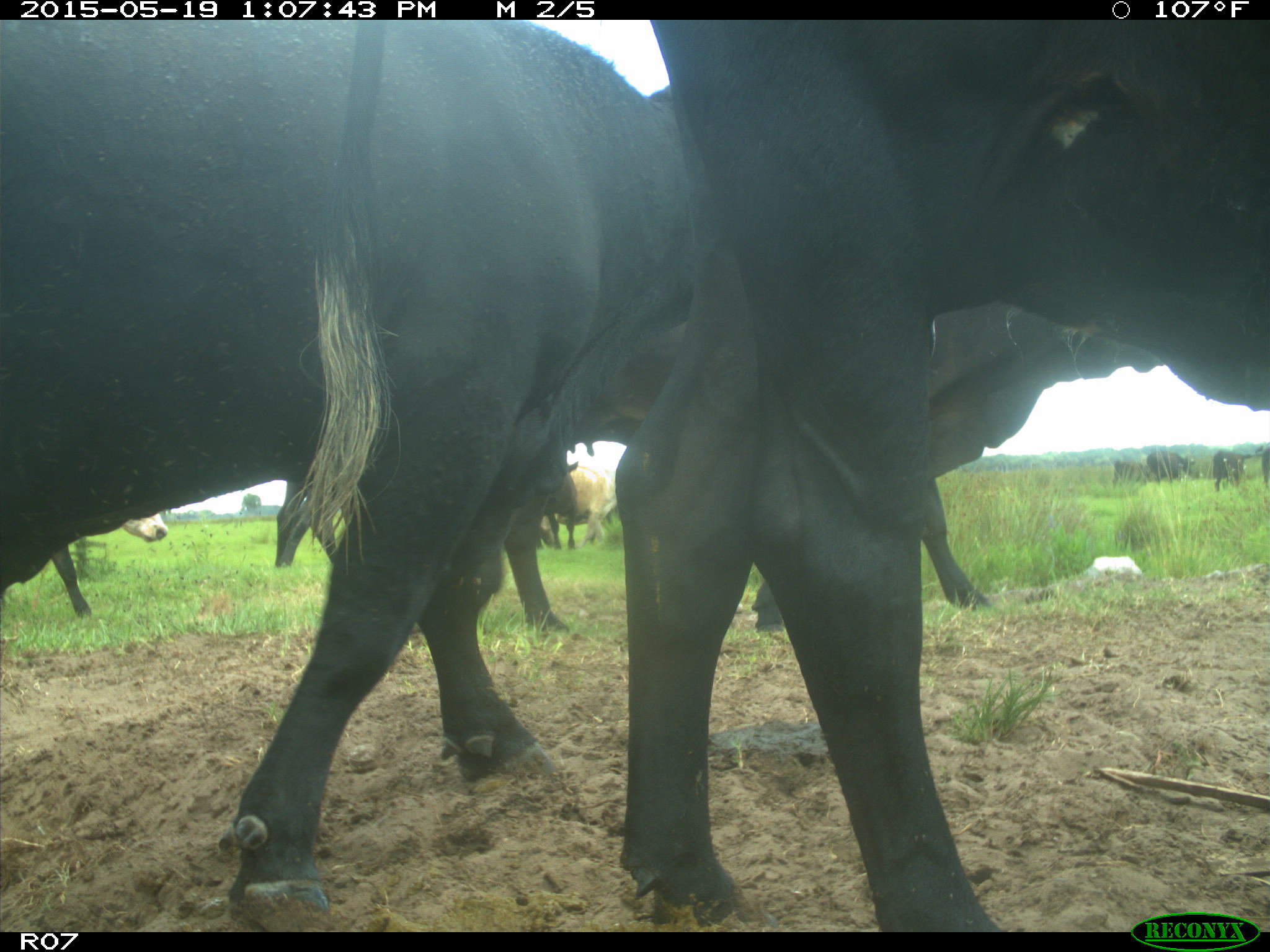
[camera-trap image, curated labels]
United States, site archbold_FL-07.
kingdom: Animalia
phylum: Chordata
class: Mammalia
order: Artiodactyla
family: Bovidae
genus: Bos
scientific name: Bos taurus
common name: domestic cow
Bos taurus (domestic cow).